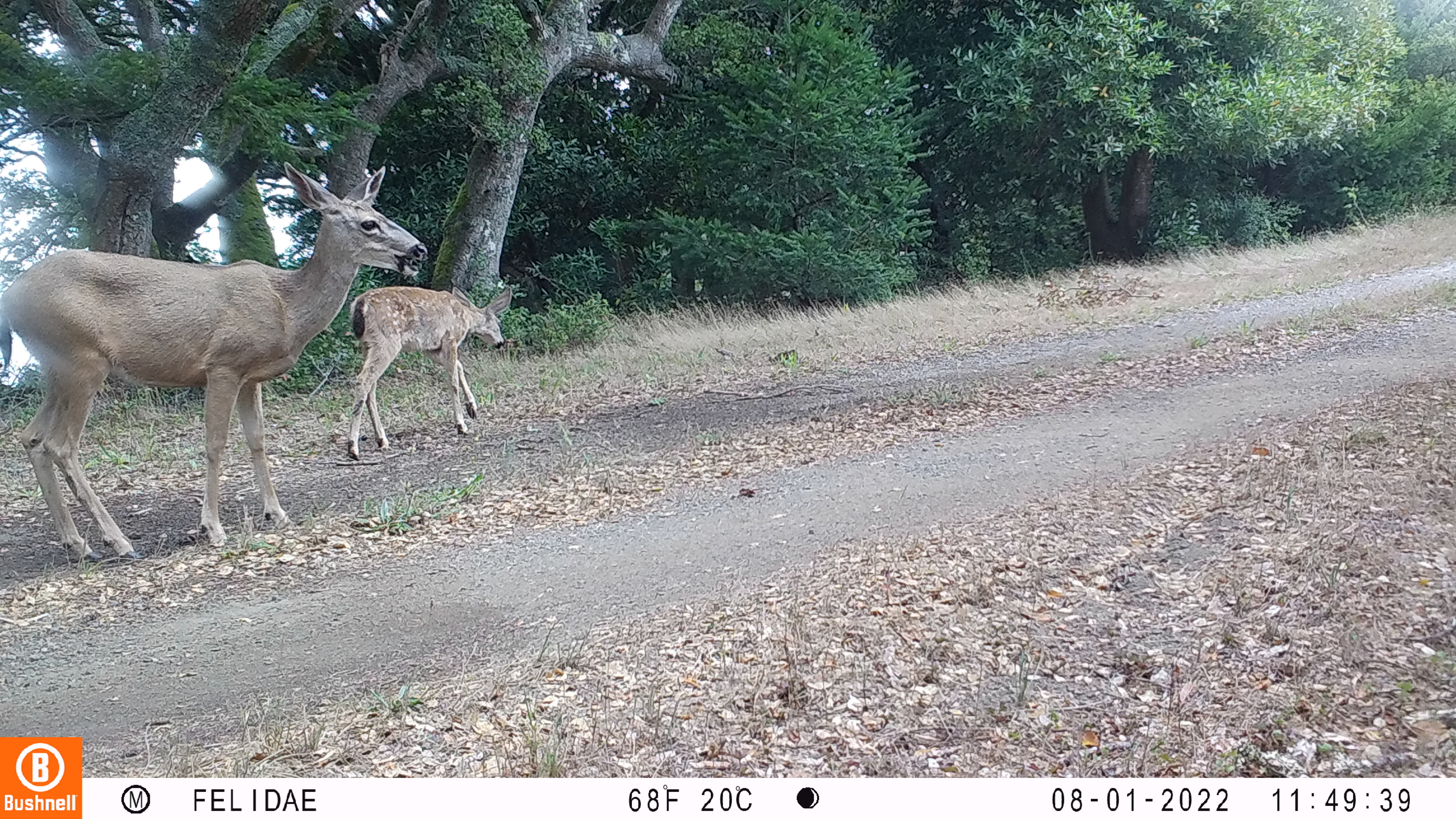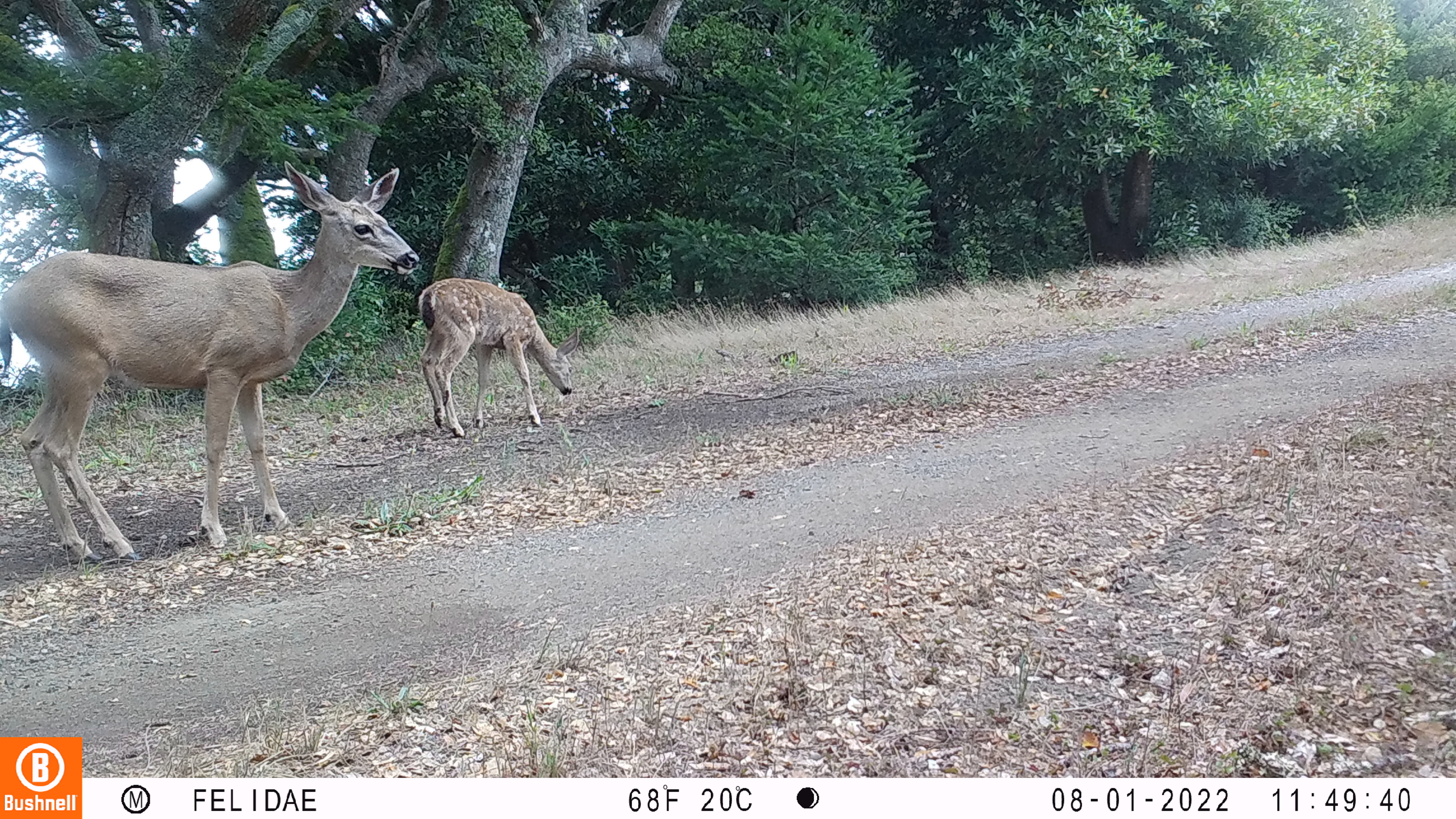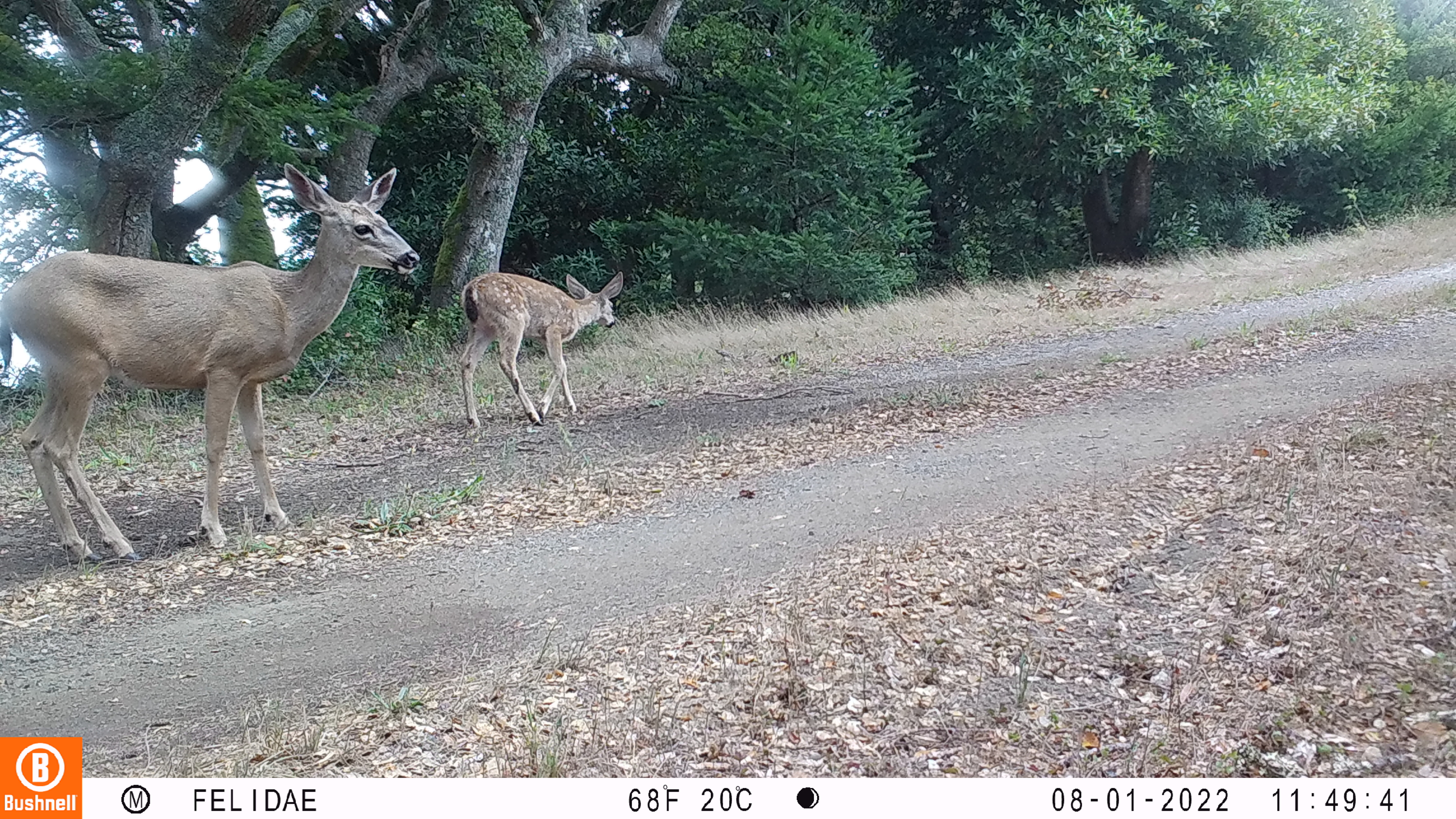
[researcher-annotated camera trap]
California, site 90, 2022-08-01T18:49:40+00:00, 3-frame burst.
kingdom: Animalia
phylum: Chordata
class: Mammalia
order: Artiodactyla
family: Cervidae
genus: Odocoileus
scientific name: Odocoileus hemionus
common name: mule deer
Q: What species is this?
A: Mule deer (Odocoileus hemionus).